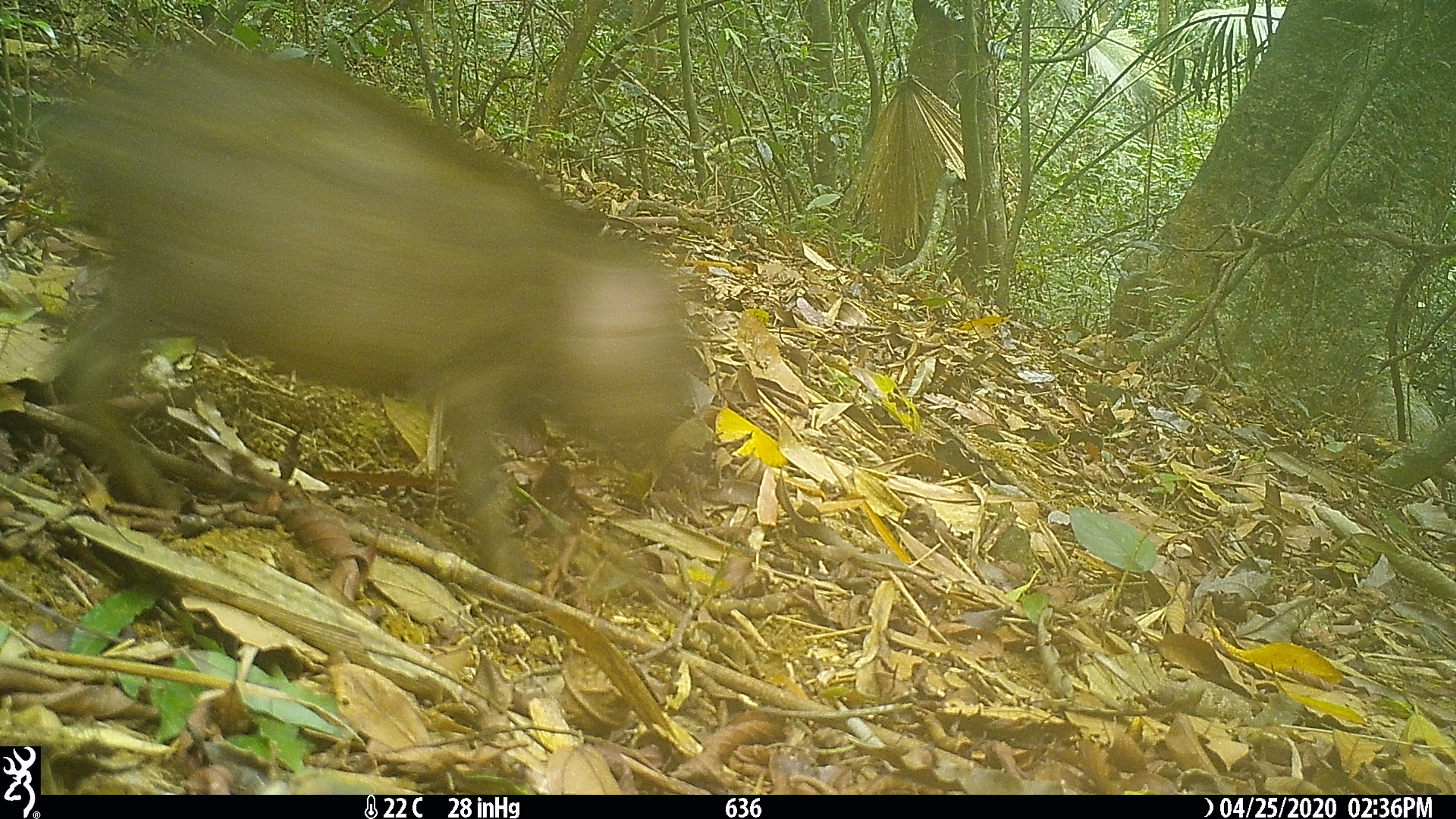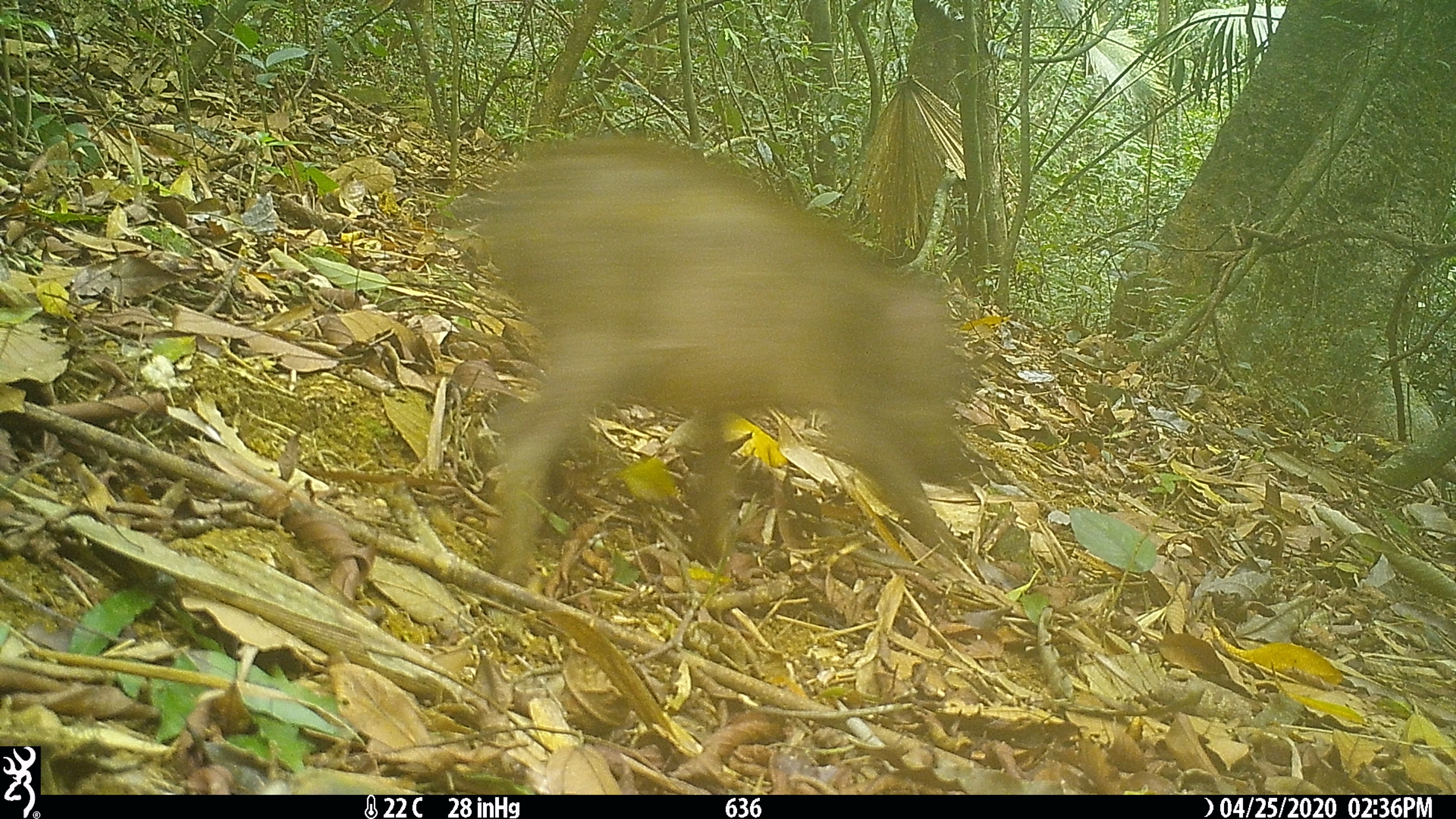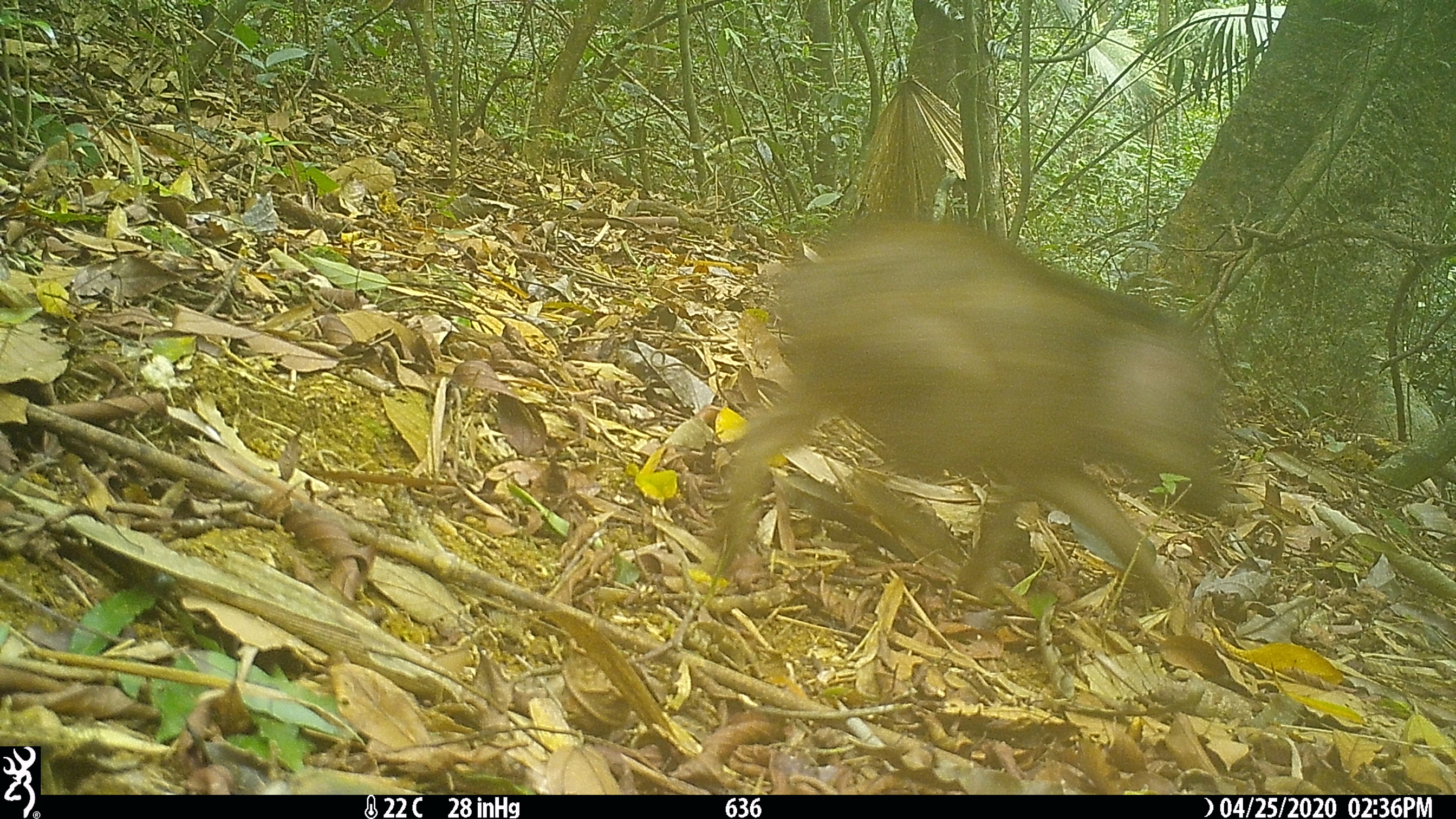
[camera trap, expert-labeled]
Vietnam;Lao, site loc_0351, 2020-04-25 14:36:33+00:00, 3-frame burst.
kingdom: Animalia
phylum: Chordata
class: Mammalia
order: Artiodactyla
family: Suidae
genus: Sus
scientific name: Sus scrofa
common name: eurasian wild pig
Eurasian wild pig (Sus scrofa). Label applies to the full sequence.